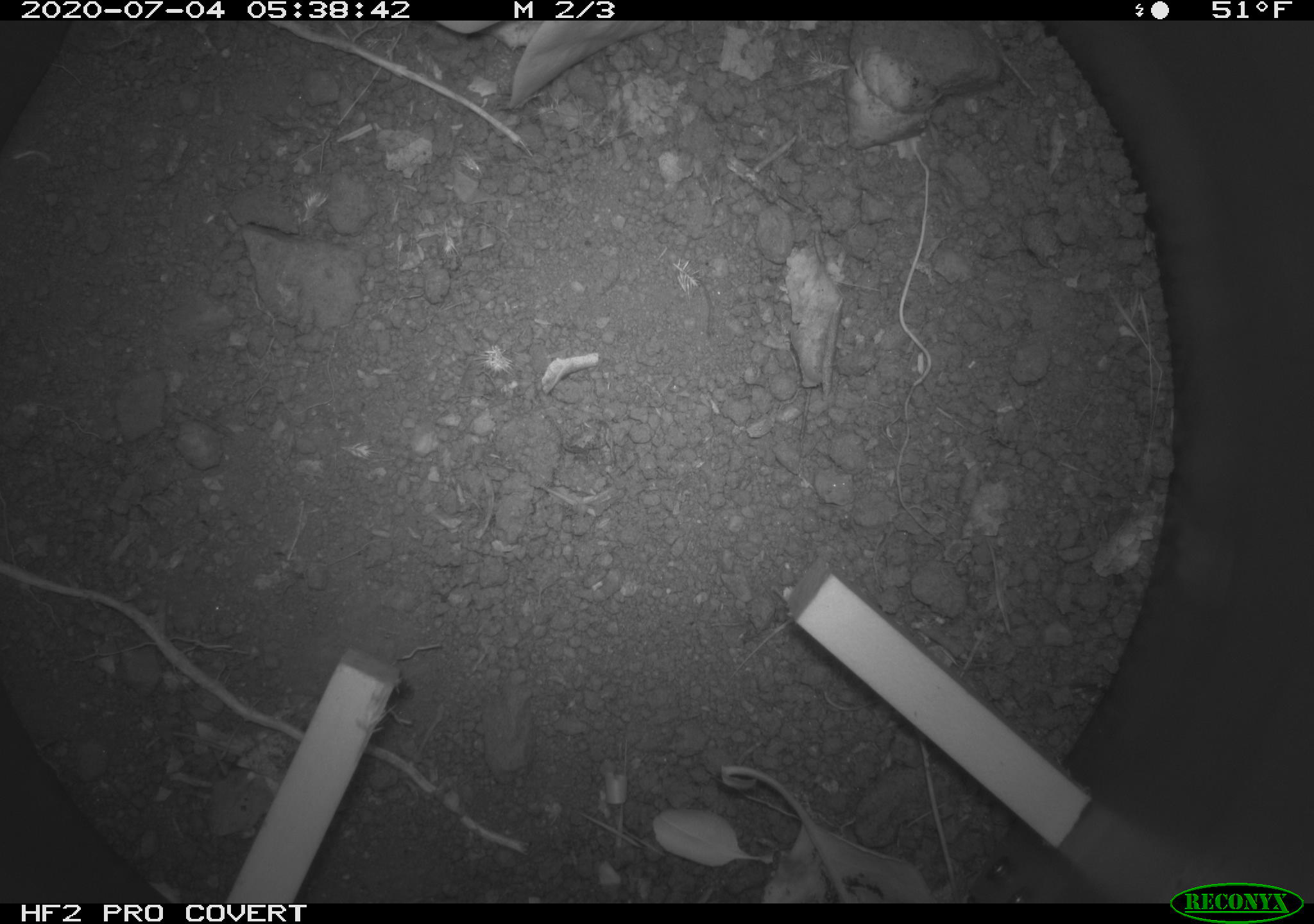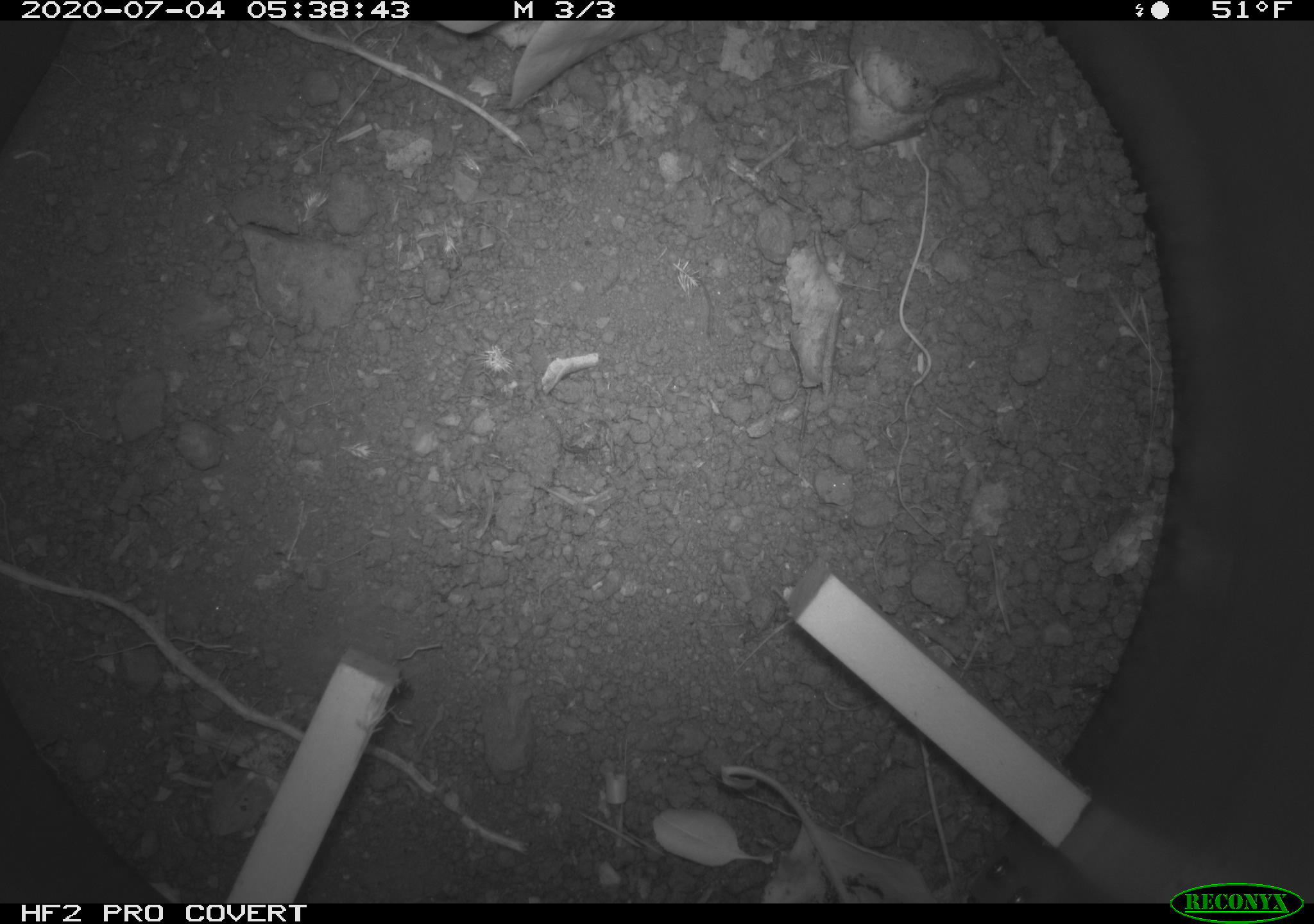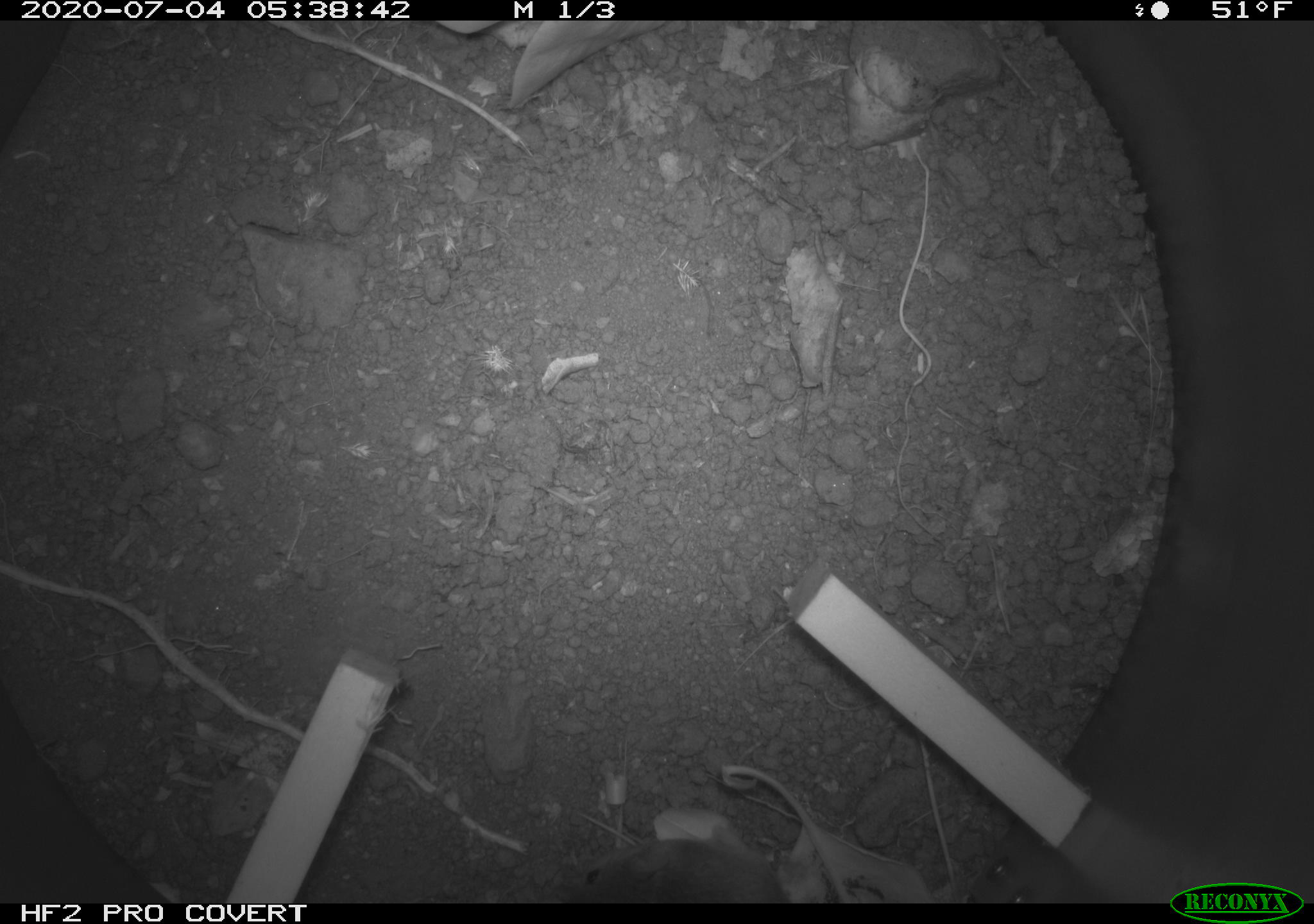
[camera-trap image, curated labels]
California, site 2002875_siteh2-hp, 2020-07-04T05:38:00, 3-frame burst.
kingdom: Animalia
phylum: Chordata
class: Mammalia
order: Rodentia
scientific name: Rodentia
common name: rodent